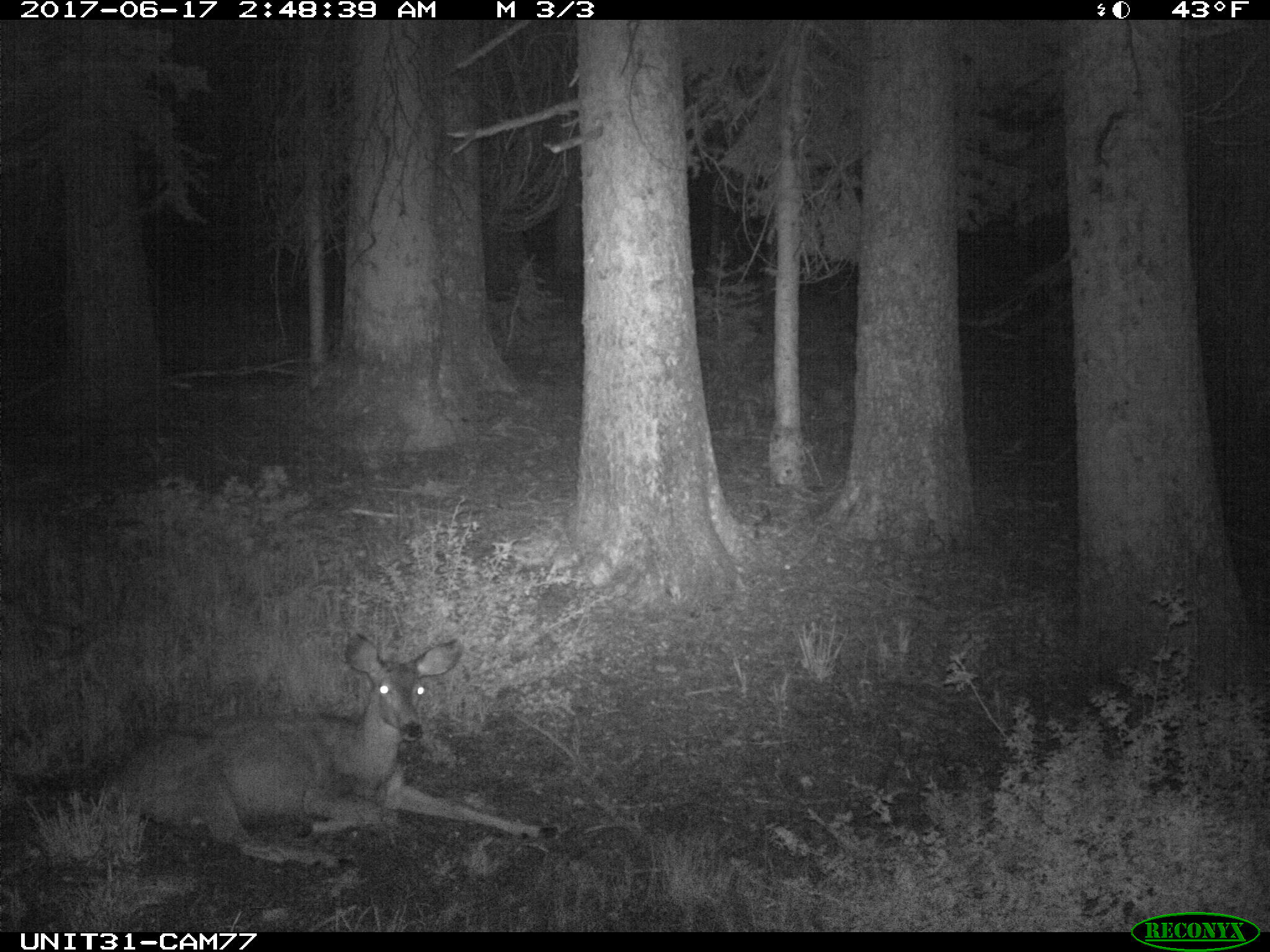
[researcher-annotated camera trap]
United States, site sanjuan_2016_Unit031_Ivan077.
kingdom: Animalia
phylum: Chordata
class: Mammalia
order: Artiodactyla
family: Cervidae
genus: Odocoileus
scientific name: Odocoileus hemionus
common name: mule deer